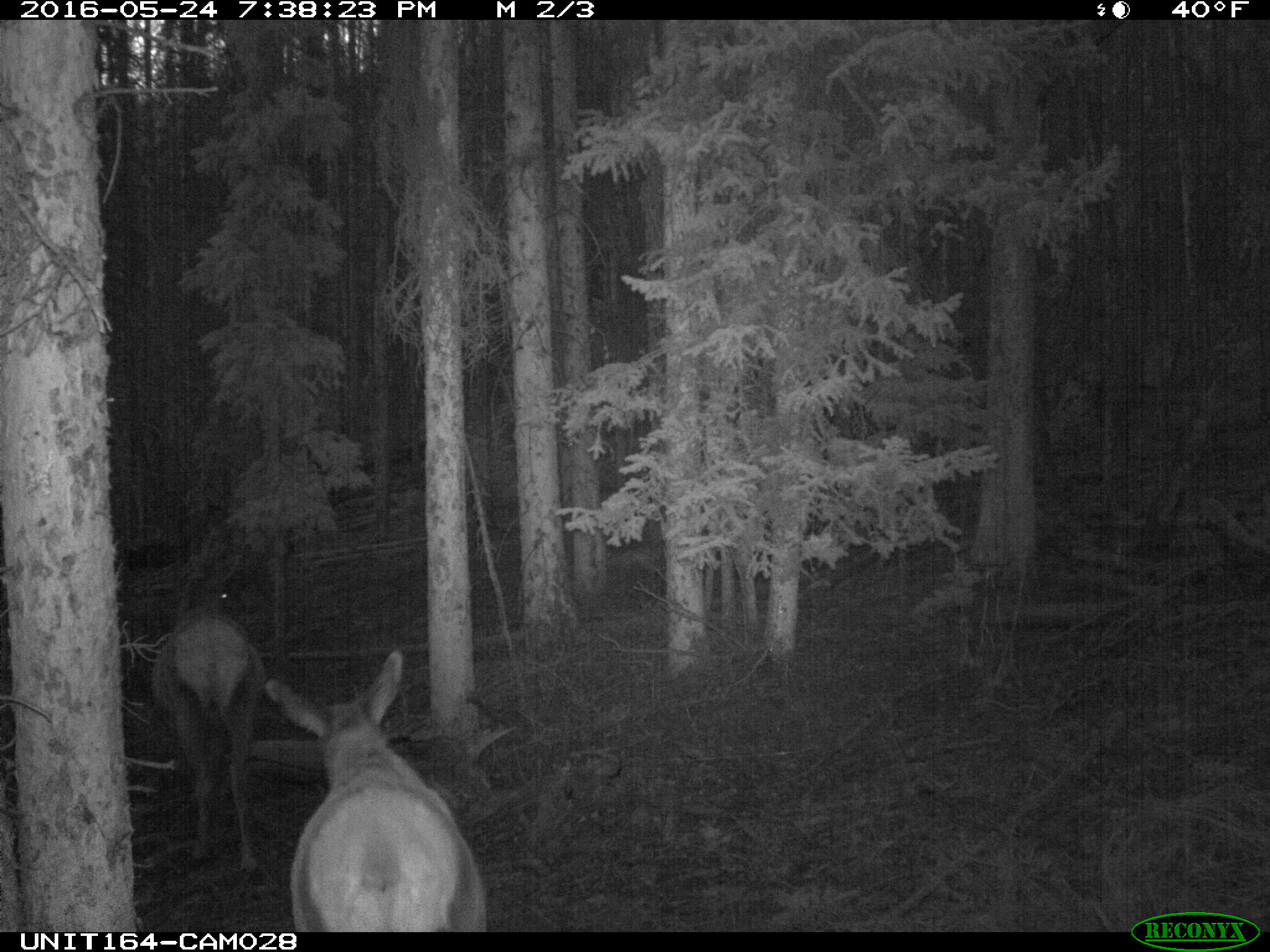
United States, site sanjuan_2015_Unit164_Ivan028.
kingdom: Animalia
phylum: Chordata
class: Mammalia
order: Artiodactyla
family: Cervidae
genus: Cervus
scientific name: Cervus elaphus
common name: red deer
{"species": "Cervus elaphus (red deer)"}